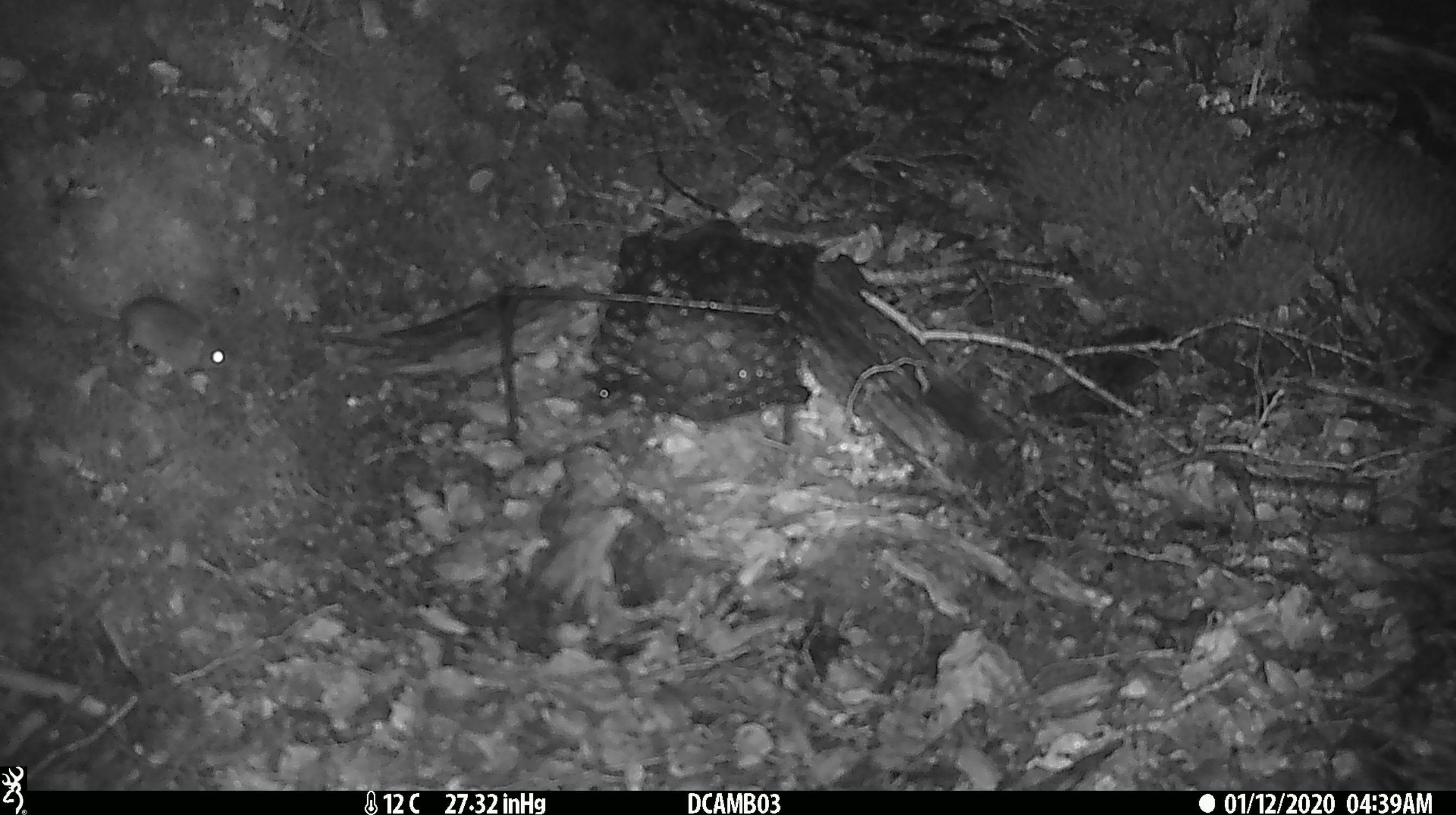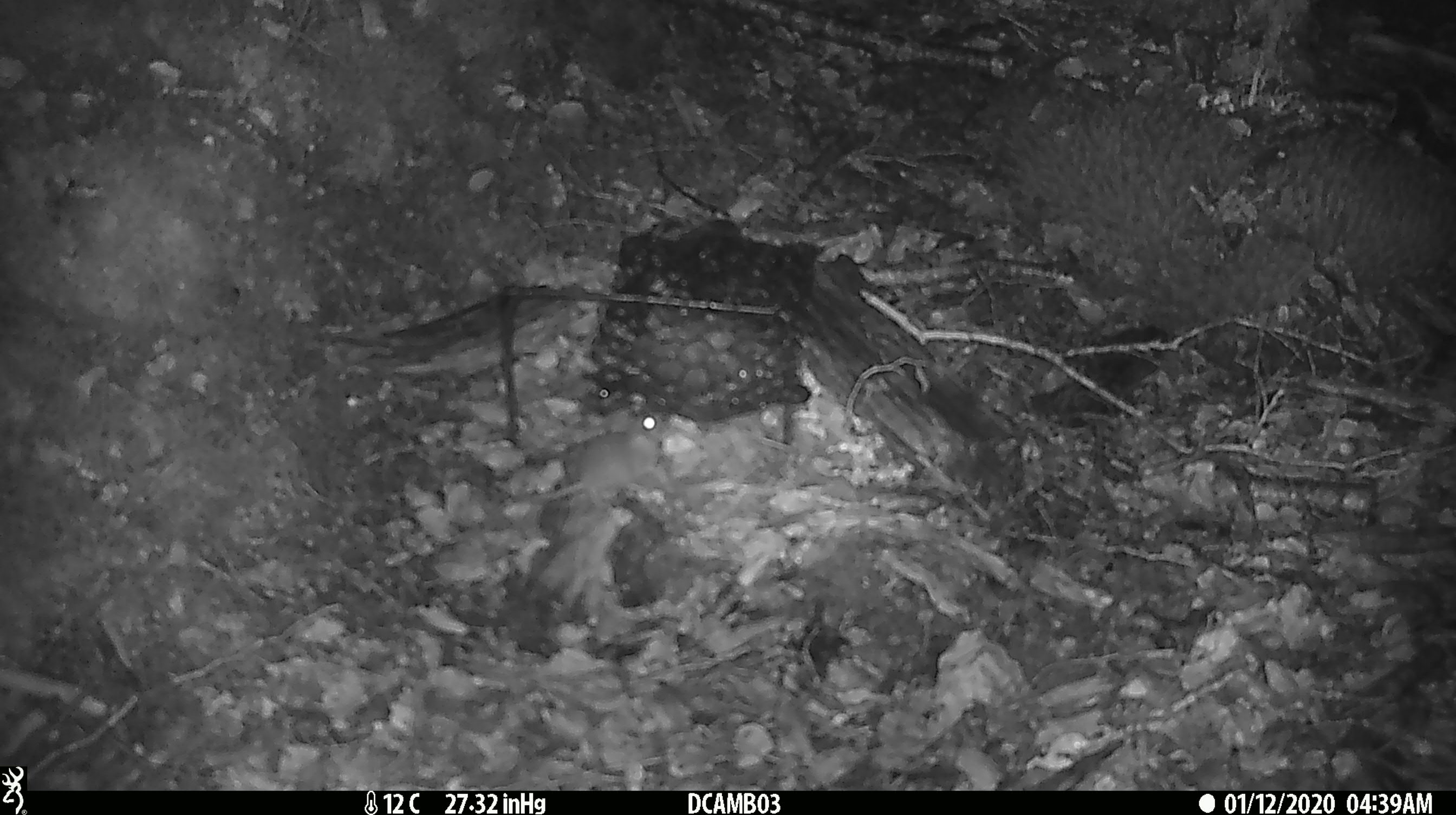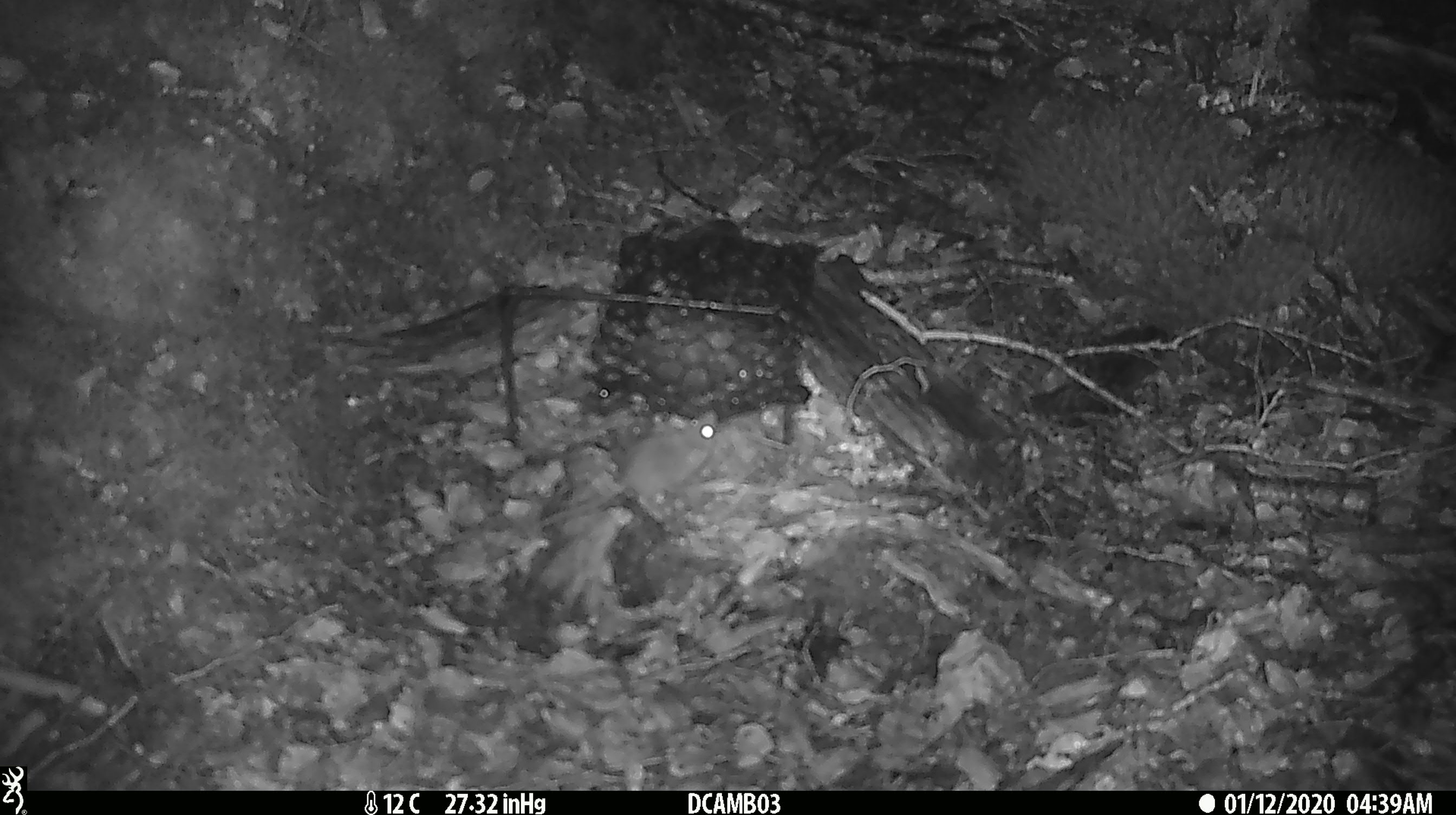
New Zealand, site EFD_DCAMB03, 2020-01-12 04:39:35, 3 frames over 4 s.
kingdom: Animalia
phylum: Chordata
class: Mammalia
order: Rodentia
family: Muridae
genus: Mus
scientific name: Mus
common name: mouse